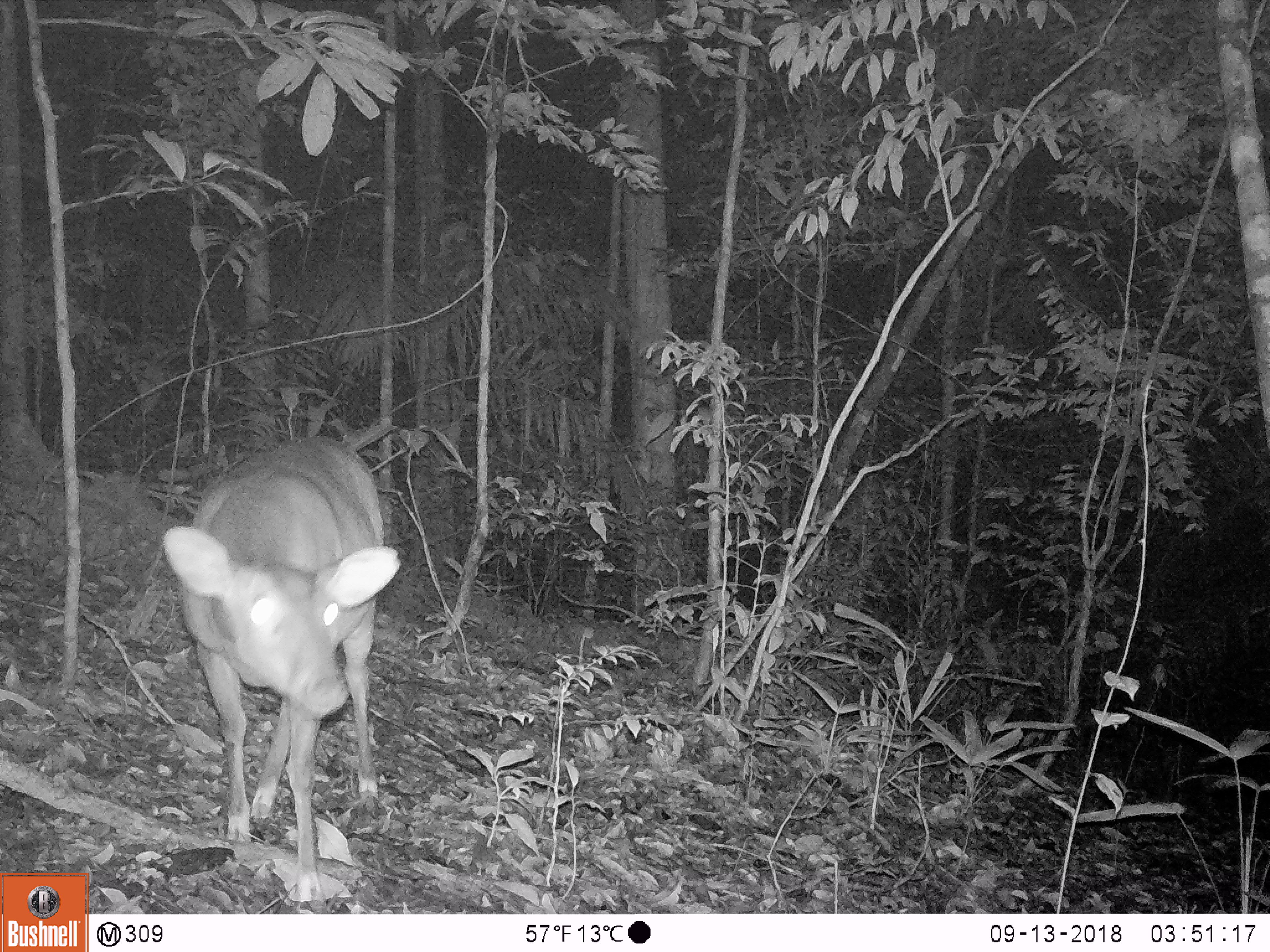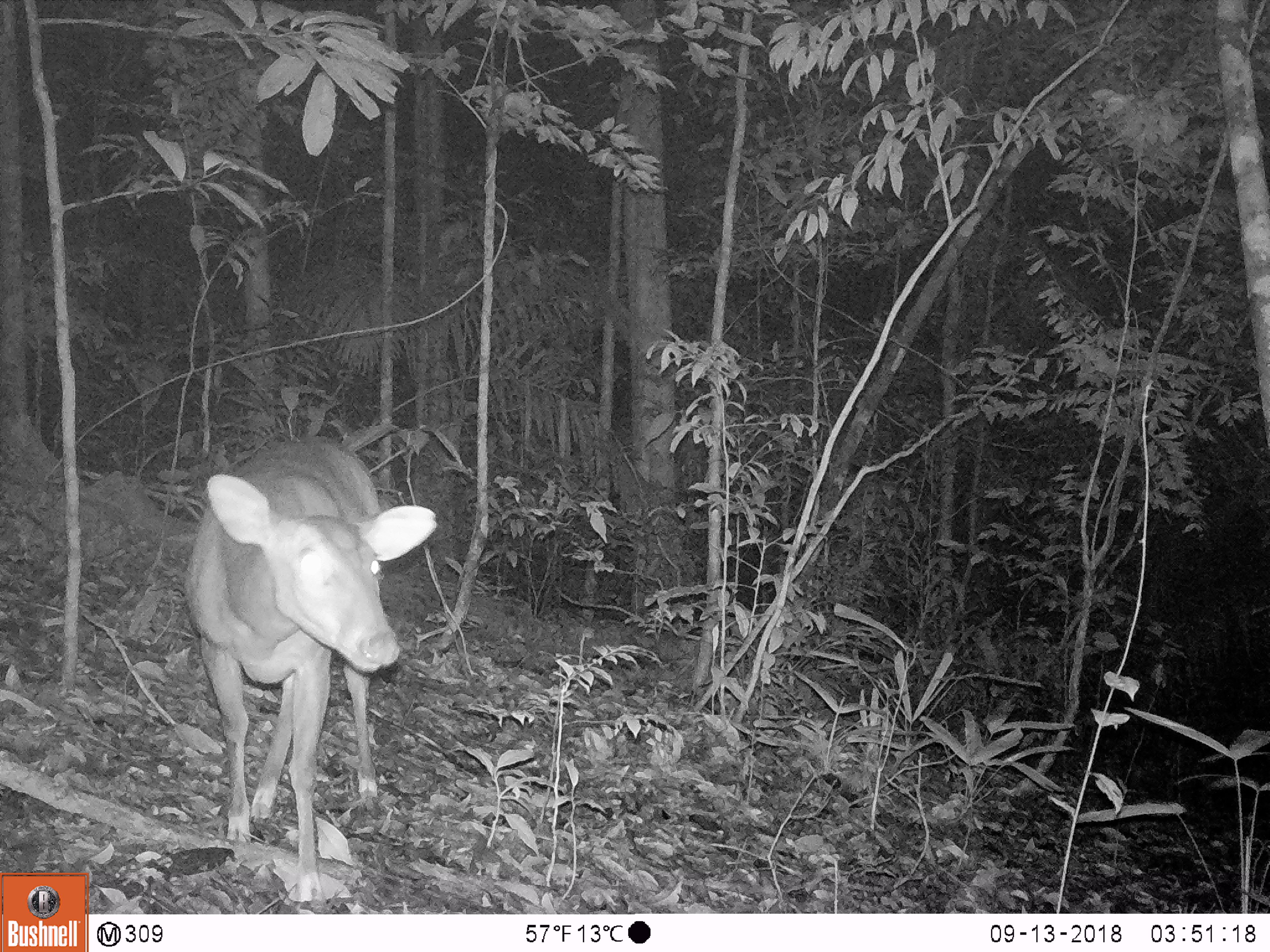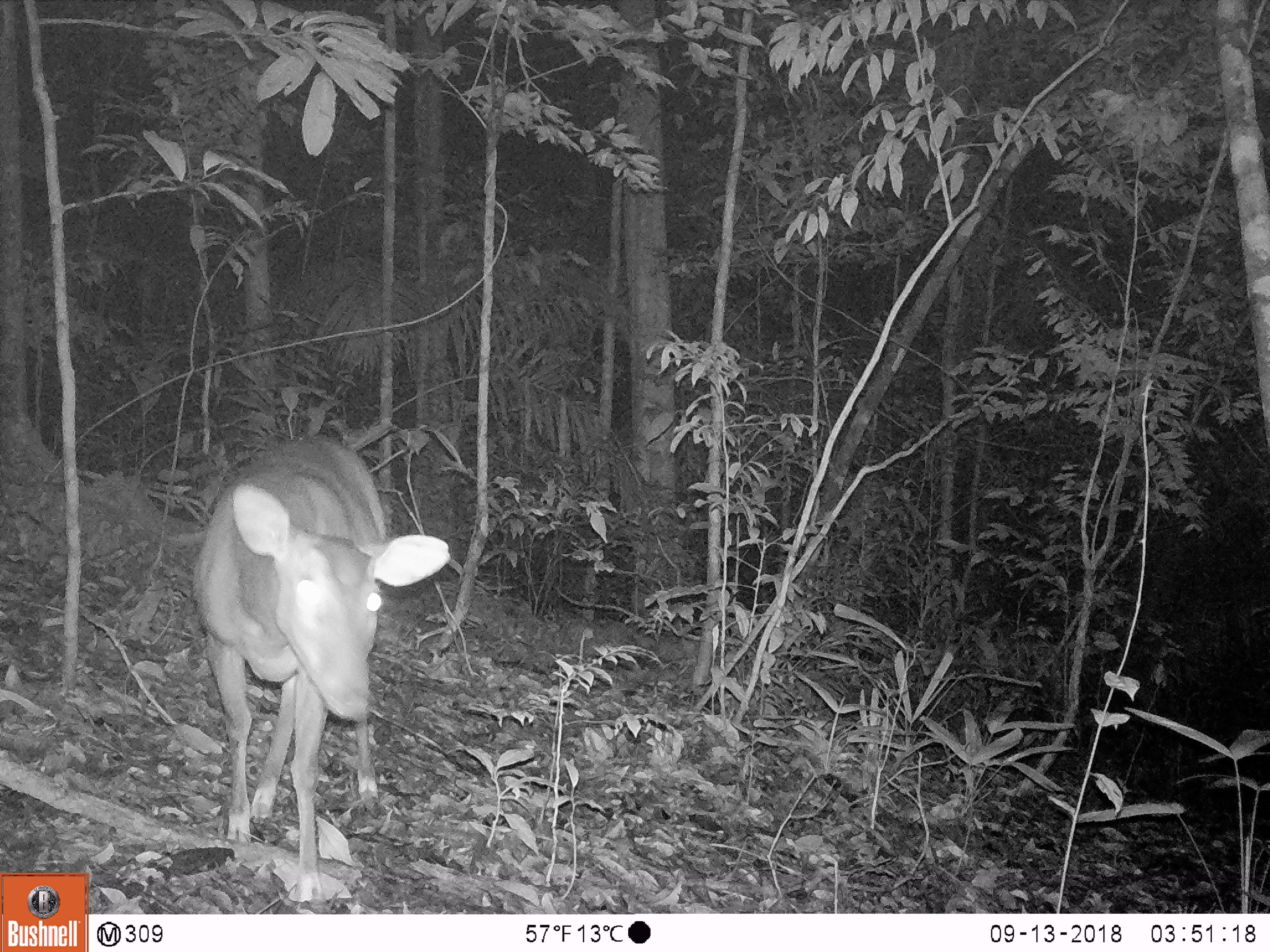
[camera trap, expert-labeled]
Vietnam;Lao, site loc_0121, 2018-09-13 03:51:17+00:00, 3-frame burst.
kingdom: Animalia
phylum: Chordata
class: Mammalia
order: Artiodactyla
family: Cervidae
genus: Muntiacus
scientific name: Muntiacus vuquangensis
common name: large-antlered muntjac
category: large antlered muntjac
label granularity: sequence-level